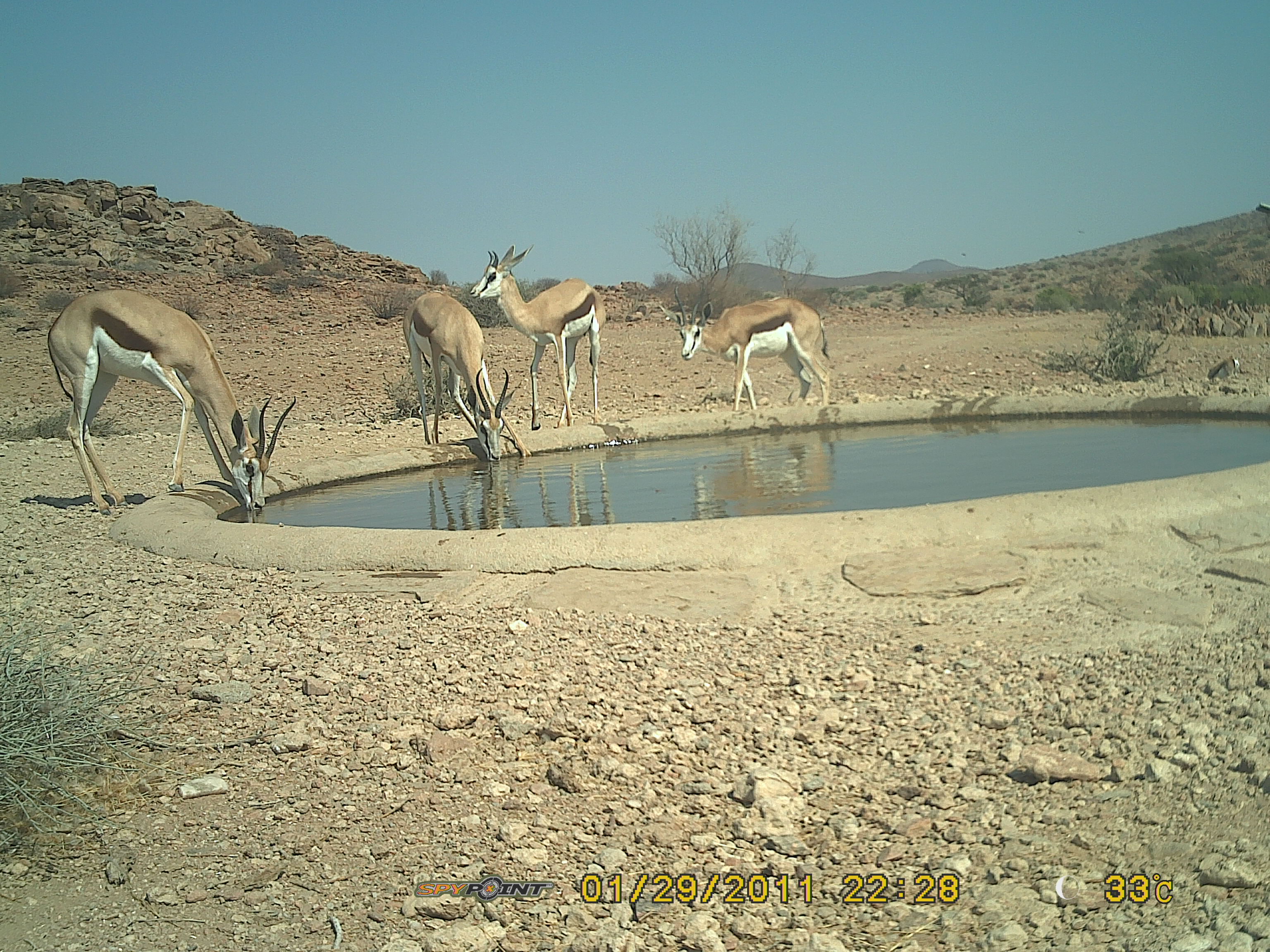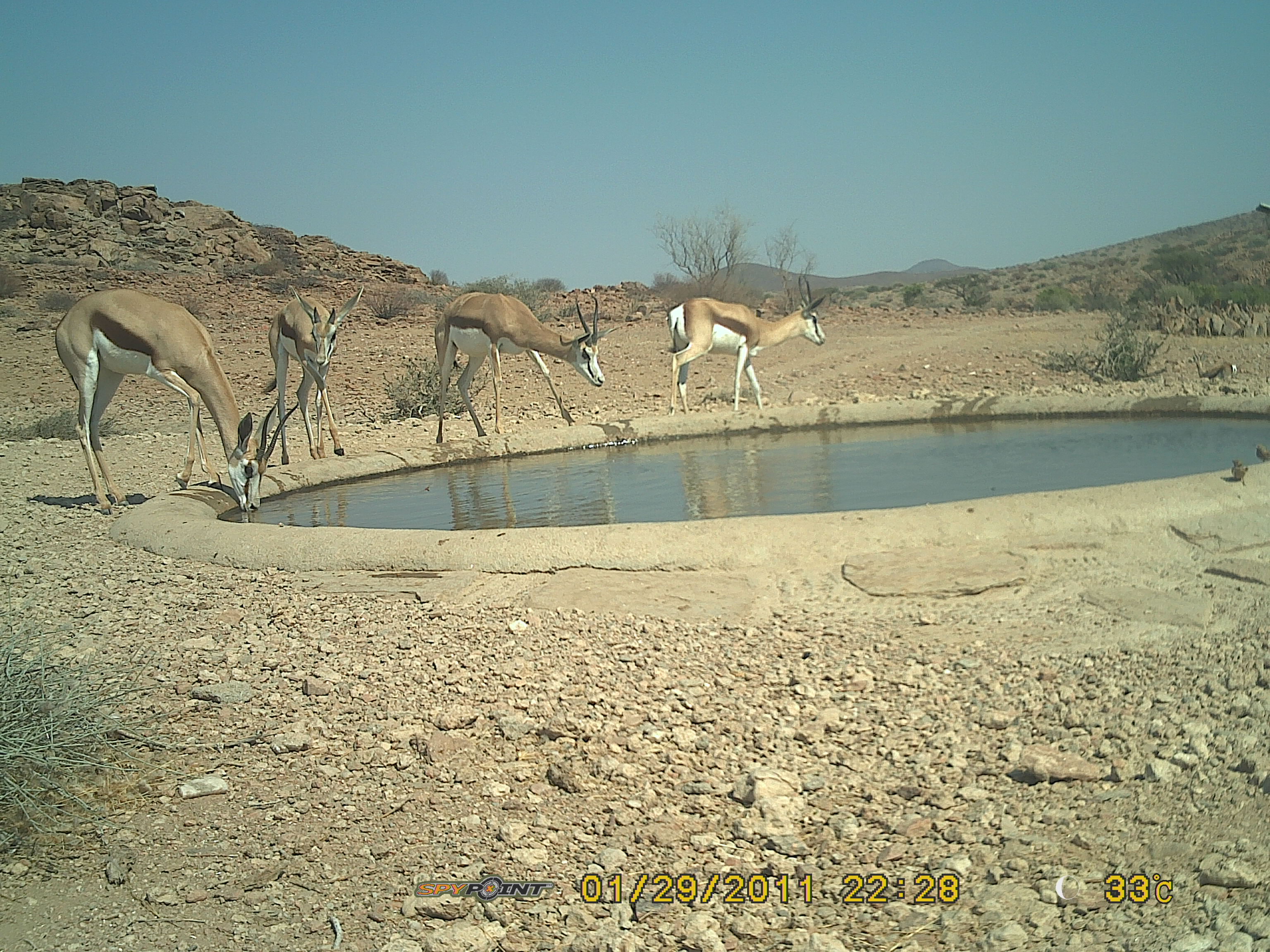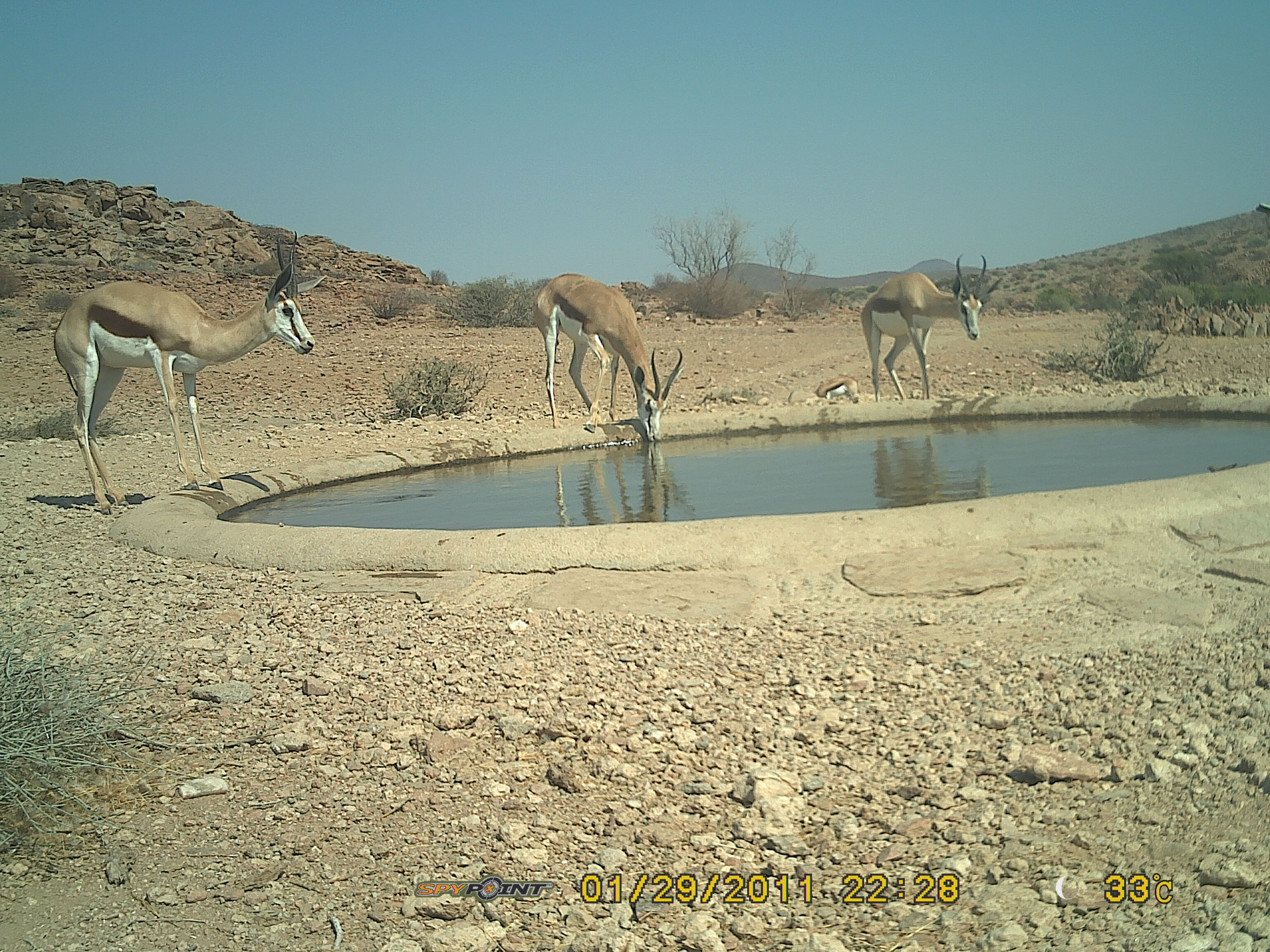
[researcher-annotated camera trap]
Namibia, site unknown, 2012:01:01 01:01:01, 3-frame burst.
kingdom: Animalia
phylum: Chordata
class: Mammalia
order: Artiodactyla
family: Bovidae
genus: Antidorcas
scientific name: Antidorcas marsupialis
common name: springbok